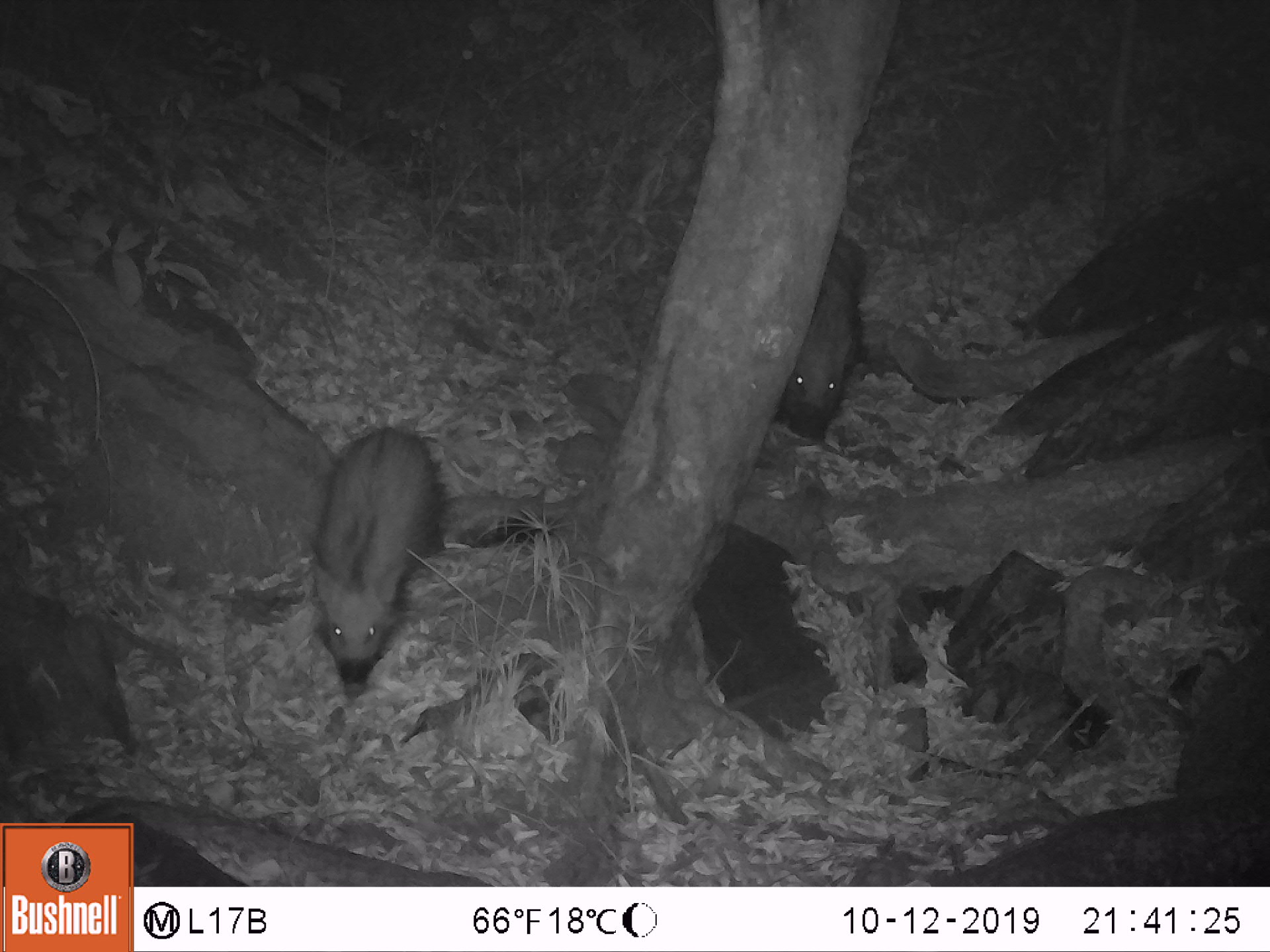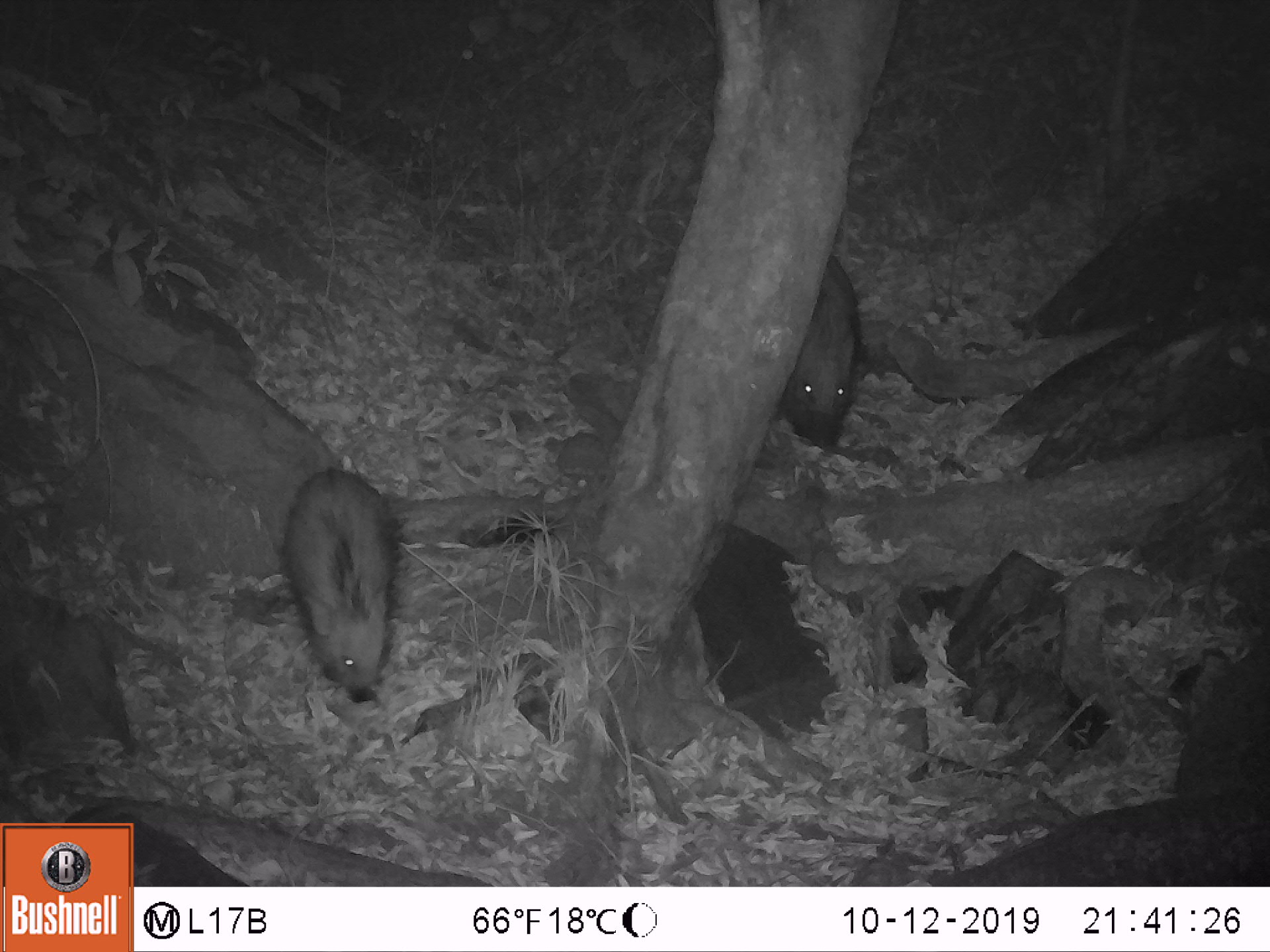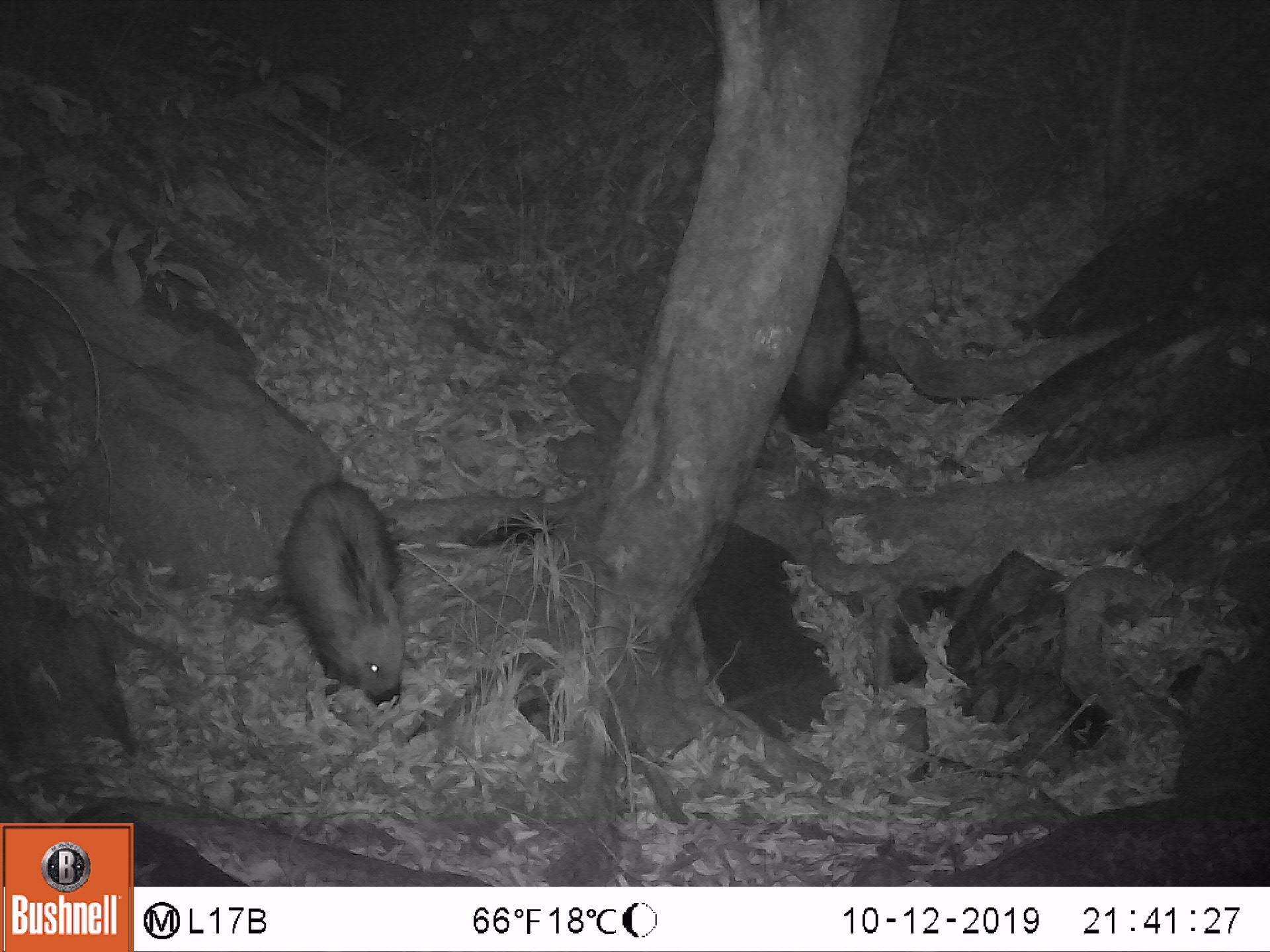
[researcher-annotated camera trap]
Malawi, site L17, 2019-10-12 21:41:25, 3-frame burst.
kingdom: Animalia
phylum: Chordata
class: Mammalia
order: Artiodactyla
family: Suidae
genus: Potamochoerus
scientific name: Potamochoerus larvatus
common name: bushpig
Bushpig (Potamochoerus larvatus), count 2.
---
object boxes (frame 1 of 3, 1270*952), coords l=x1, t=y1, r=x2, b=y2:
bushpig: l=304, t=415, r=451, b=703; l=769, t=223, r=884, b=438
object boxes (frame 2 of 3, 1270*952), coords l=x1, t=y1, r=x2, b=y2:
bushpig: l=277, t=458, r=401, b=701; l=770, t=243, r=866, b=455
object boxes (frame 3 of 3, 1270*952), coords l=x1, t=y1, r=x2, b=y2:
bushpig: l=262, t=471, r=419, b=707; l=772, t=248, r=867, b=438